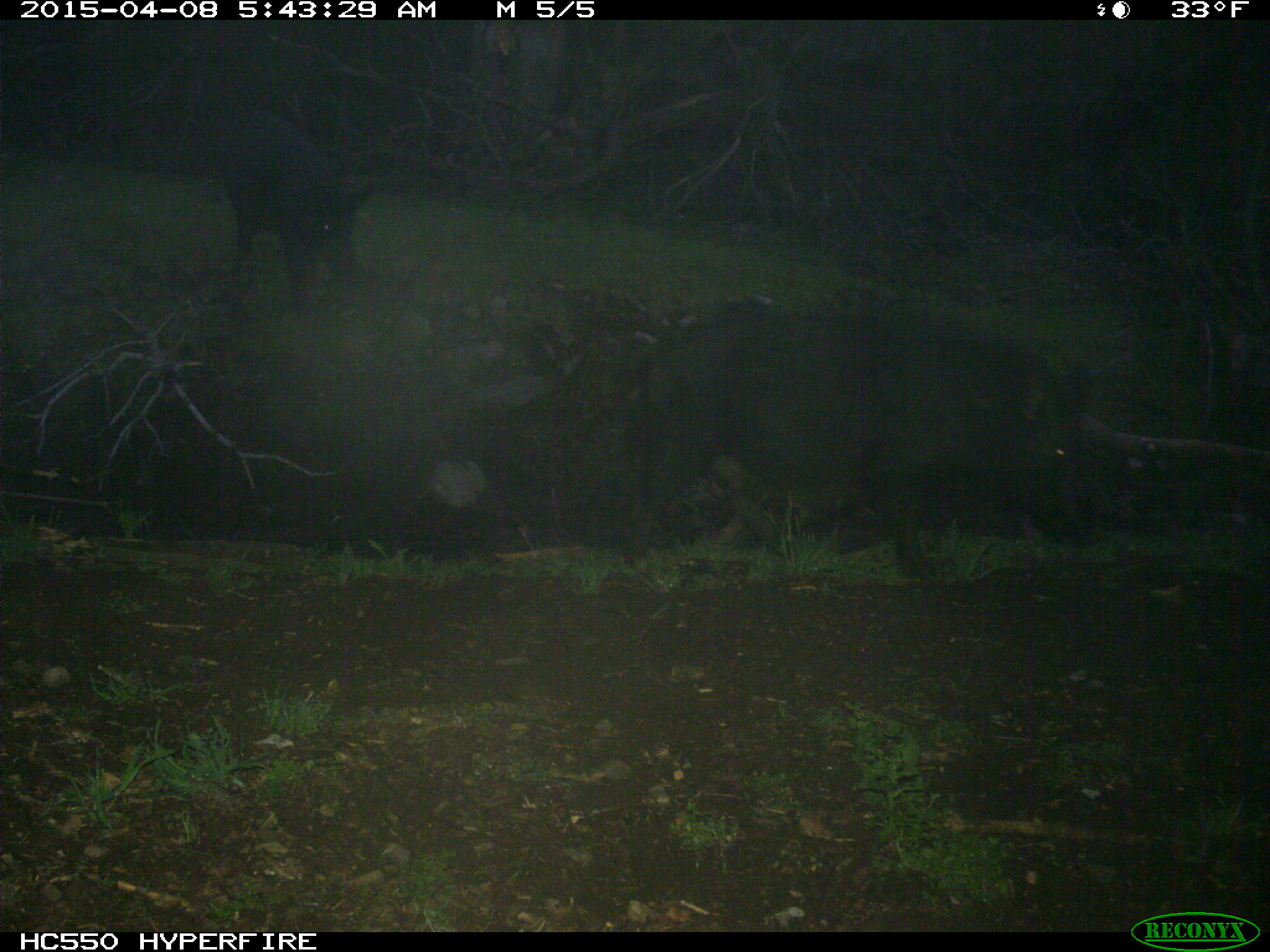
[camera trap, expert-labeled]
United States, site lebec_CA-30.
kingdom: Animalia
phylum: Chordata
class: Mammalia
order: Artiodactyla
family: Suidae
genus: Sus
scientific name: Sus scrofa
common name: wild boar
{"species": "Sus scrofa (wild boar)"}